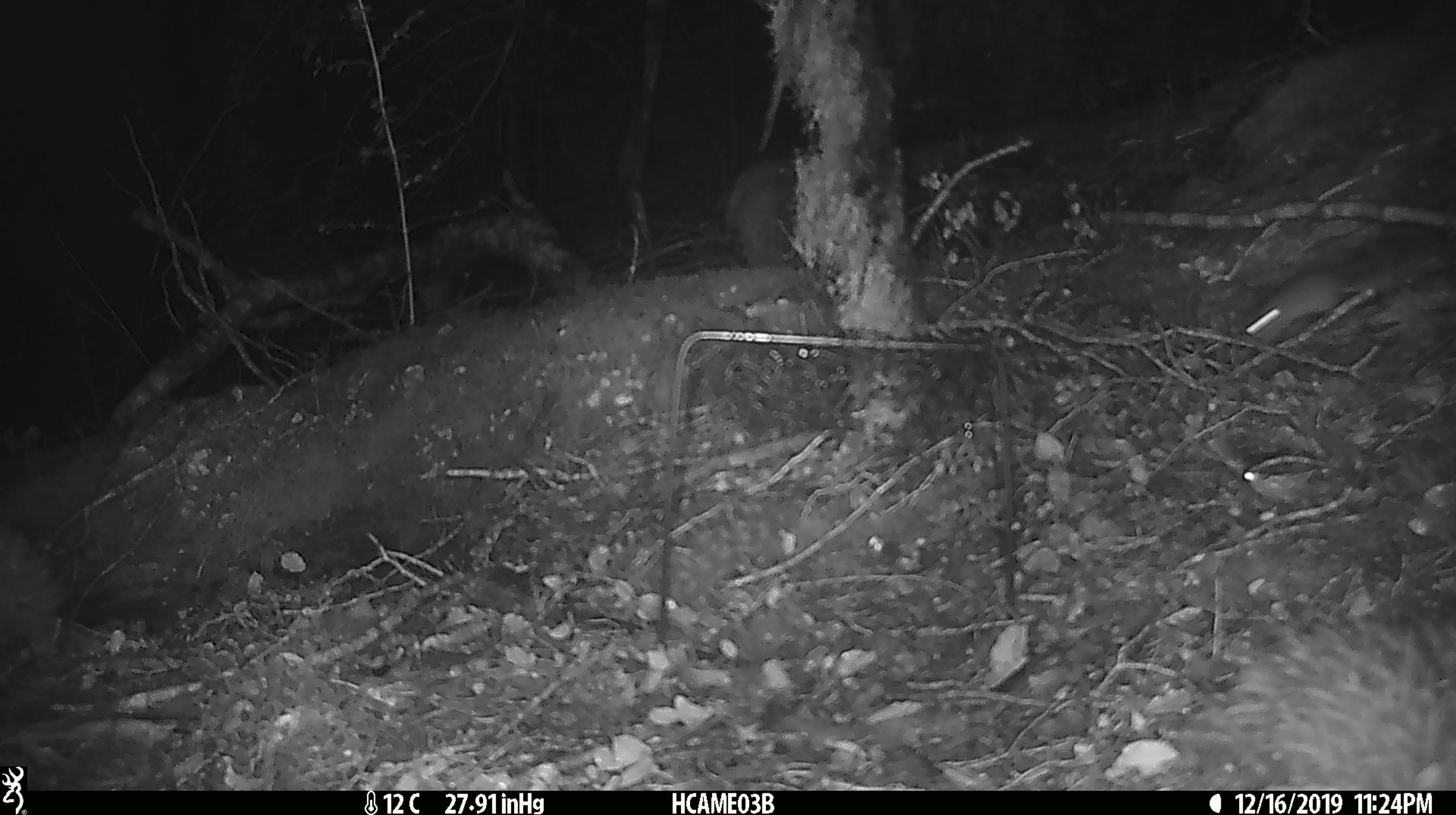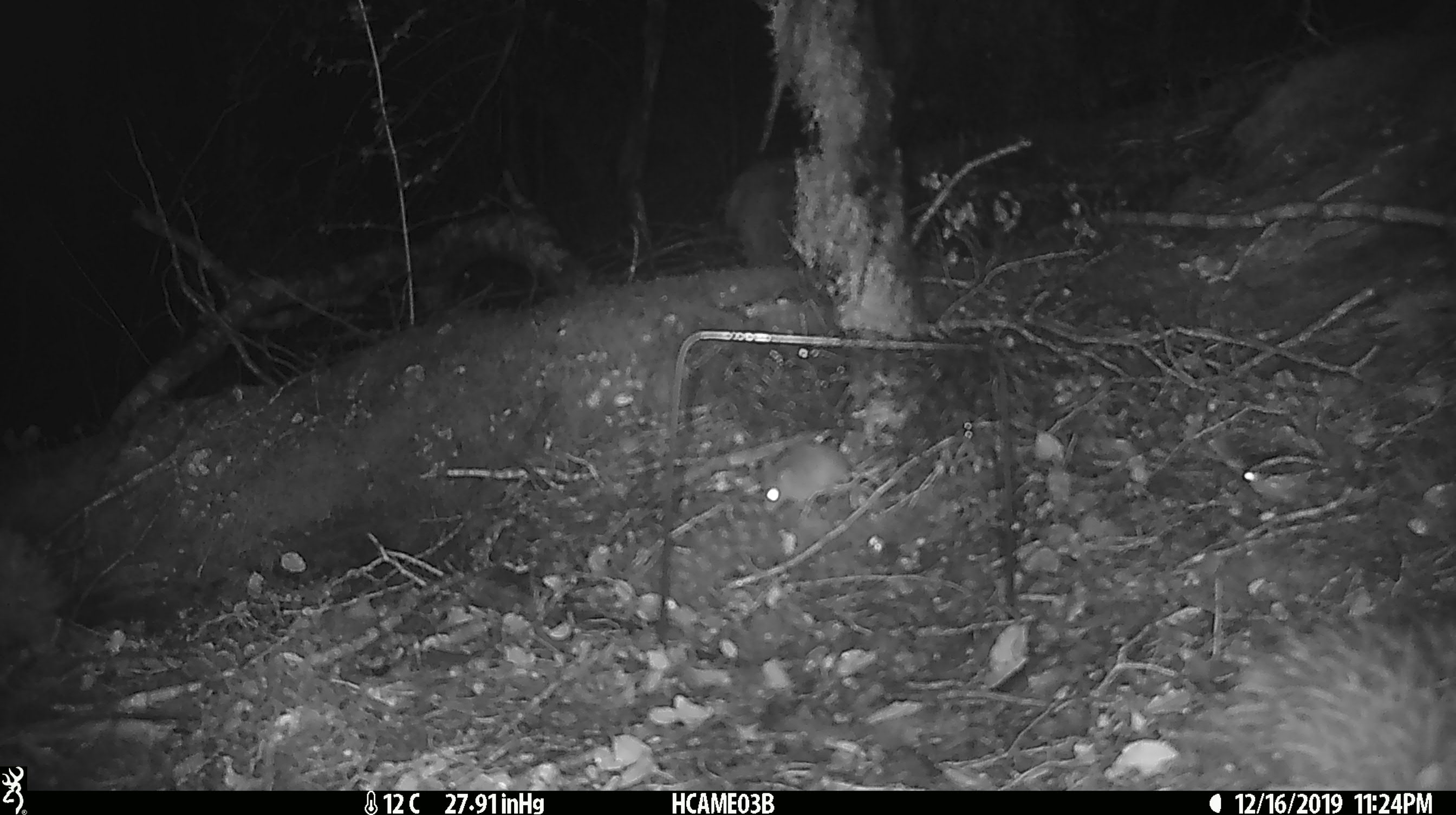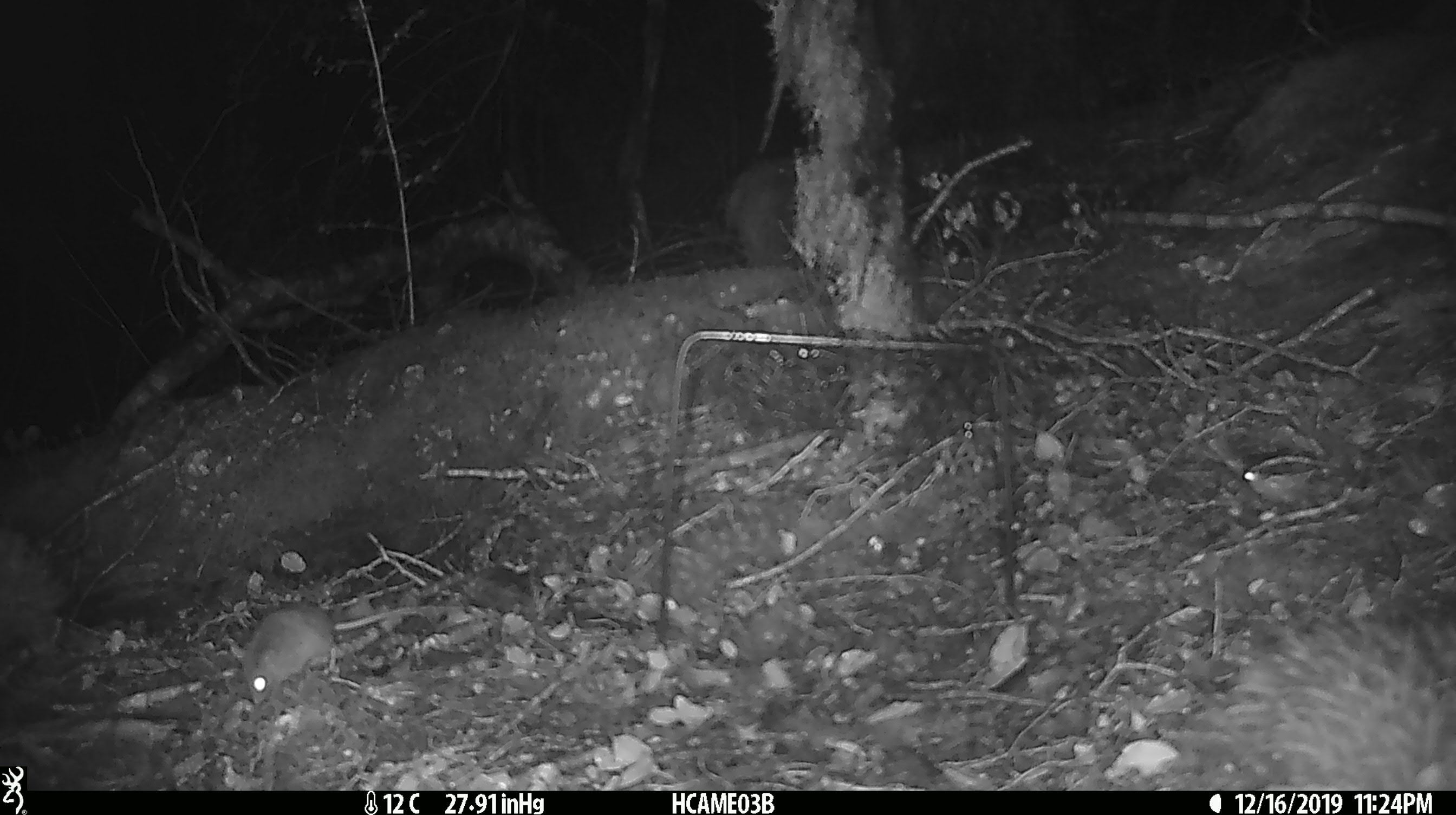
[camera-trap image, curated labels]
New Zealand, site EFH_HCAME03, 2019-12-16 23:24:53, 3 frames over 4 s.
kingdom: Animalia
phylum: Chordata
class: Mammalia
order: Rodentia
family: Muridae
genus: Mus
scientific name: Mus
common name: mouse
Mouse (Mus).